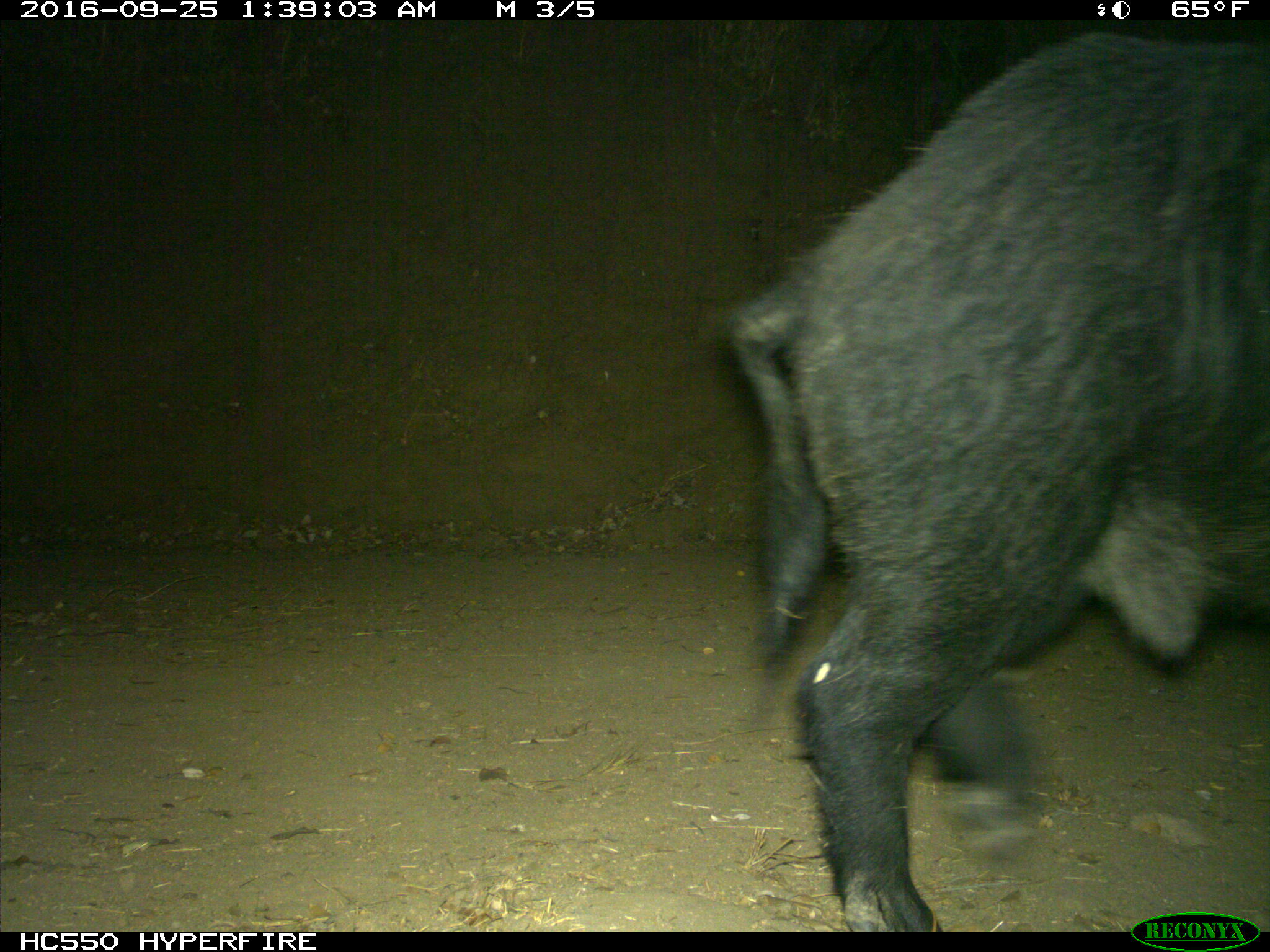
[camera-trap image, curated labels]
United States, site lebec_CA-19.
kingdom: Animalia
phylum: Chordata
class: Mammalia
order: Artiodactyla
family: Suidae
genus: Sus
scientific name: Sus scrofa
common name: wild boar